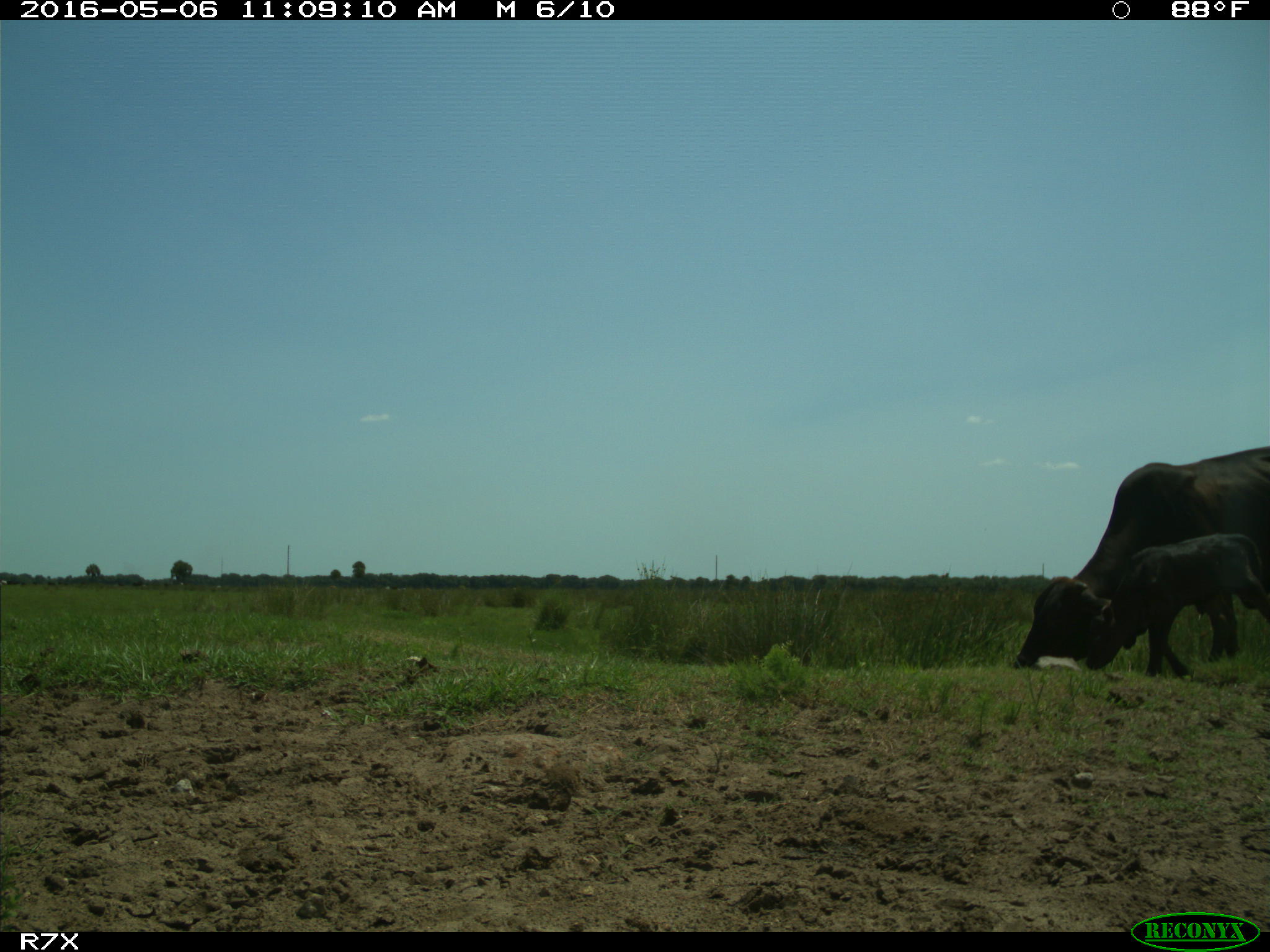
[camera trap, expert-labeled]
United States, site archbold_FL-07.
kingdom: Animalia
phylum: Chordata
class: Mammalia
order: Artiodactyla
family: Bovidae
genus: Bos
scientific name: Bos taurus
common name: domestic cow